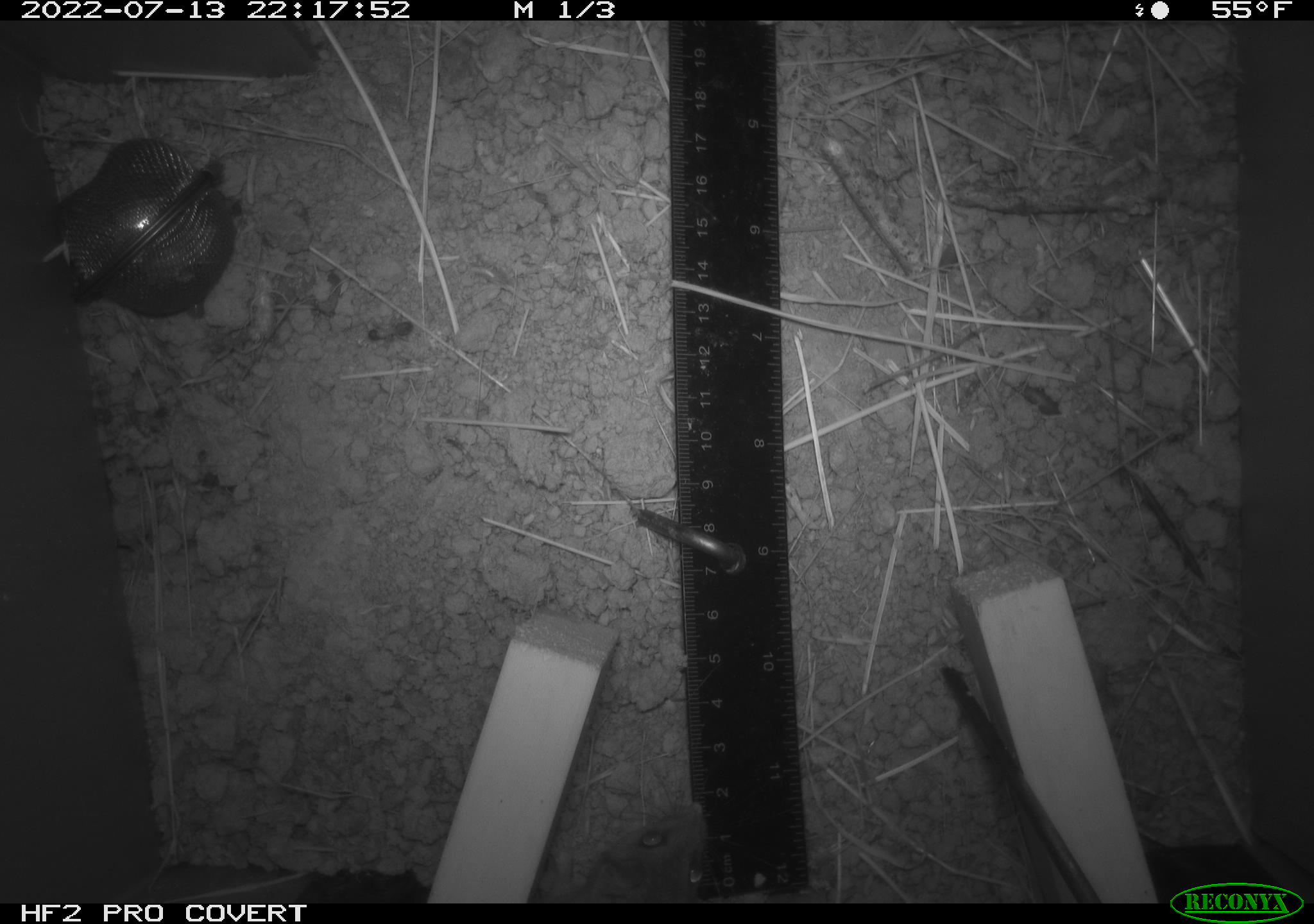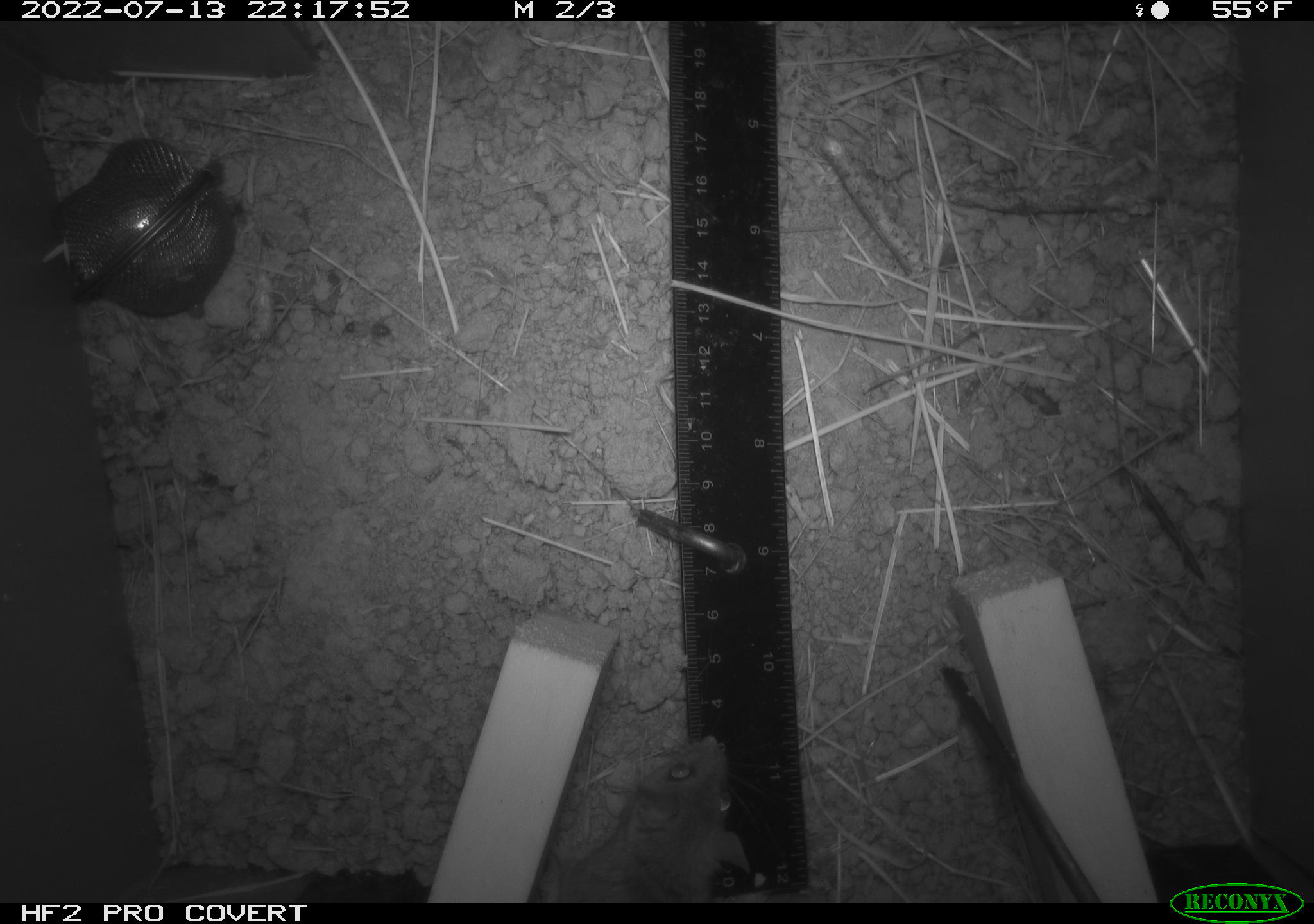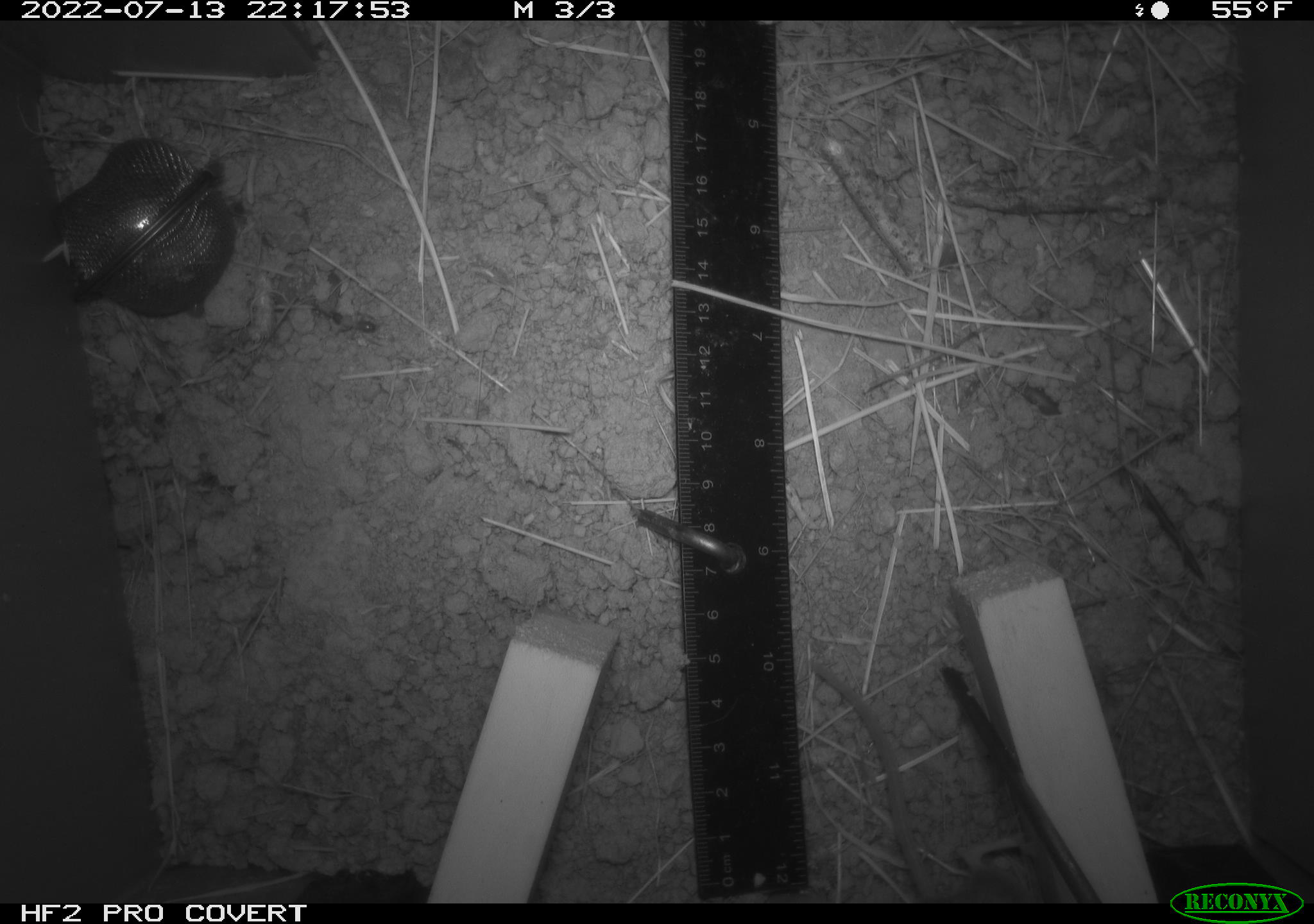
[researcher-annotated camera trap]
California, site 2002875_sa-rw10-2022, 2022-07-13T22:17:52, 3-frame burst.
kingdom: Animalia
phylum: Chordata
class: Mammalia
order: Rodentia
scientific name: Rodentia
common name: mouse species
Mouse species (Rodentia).